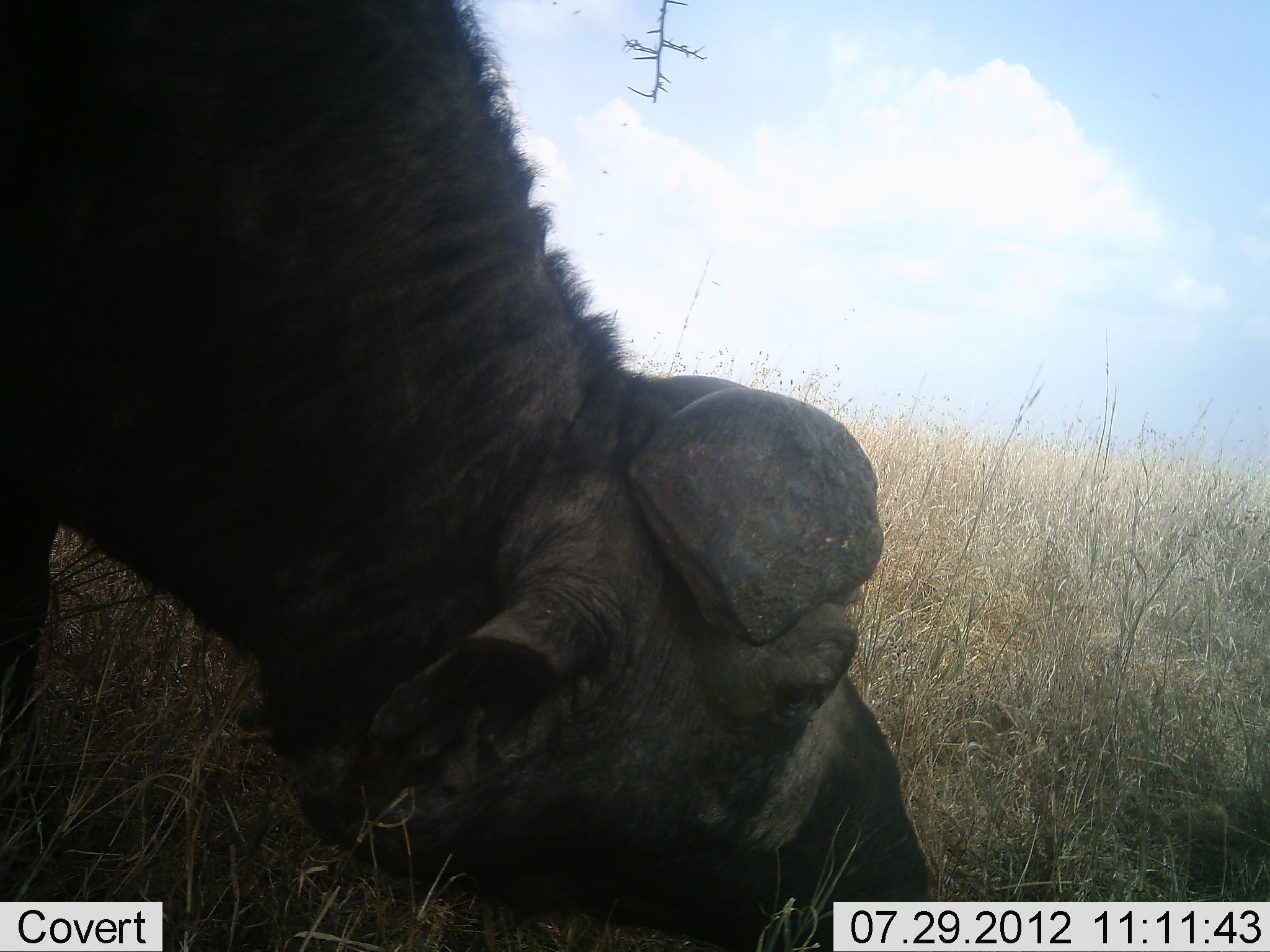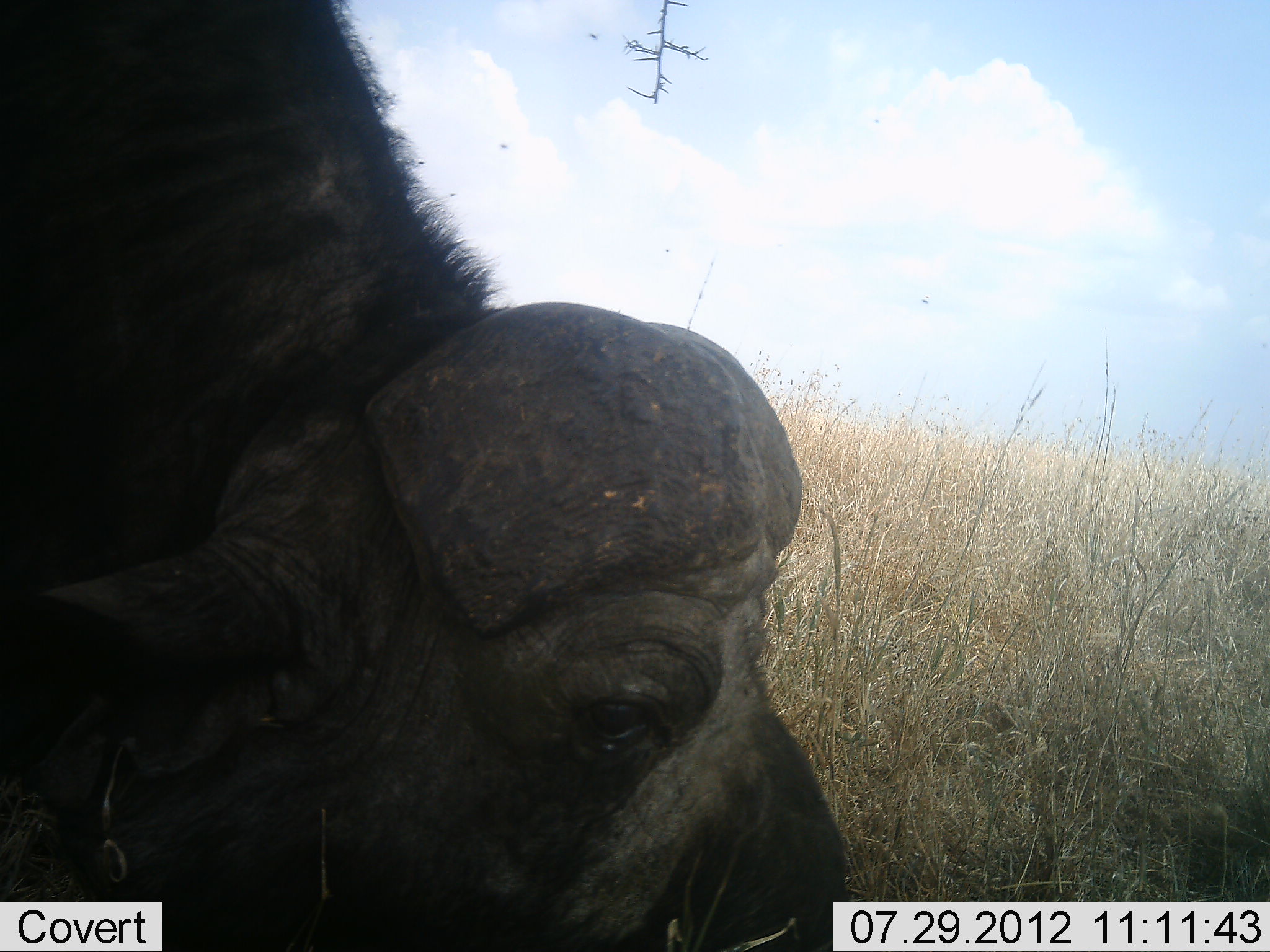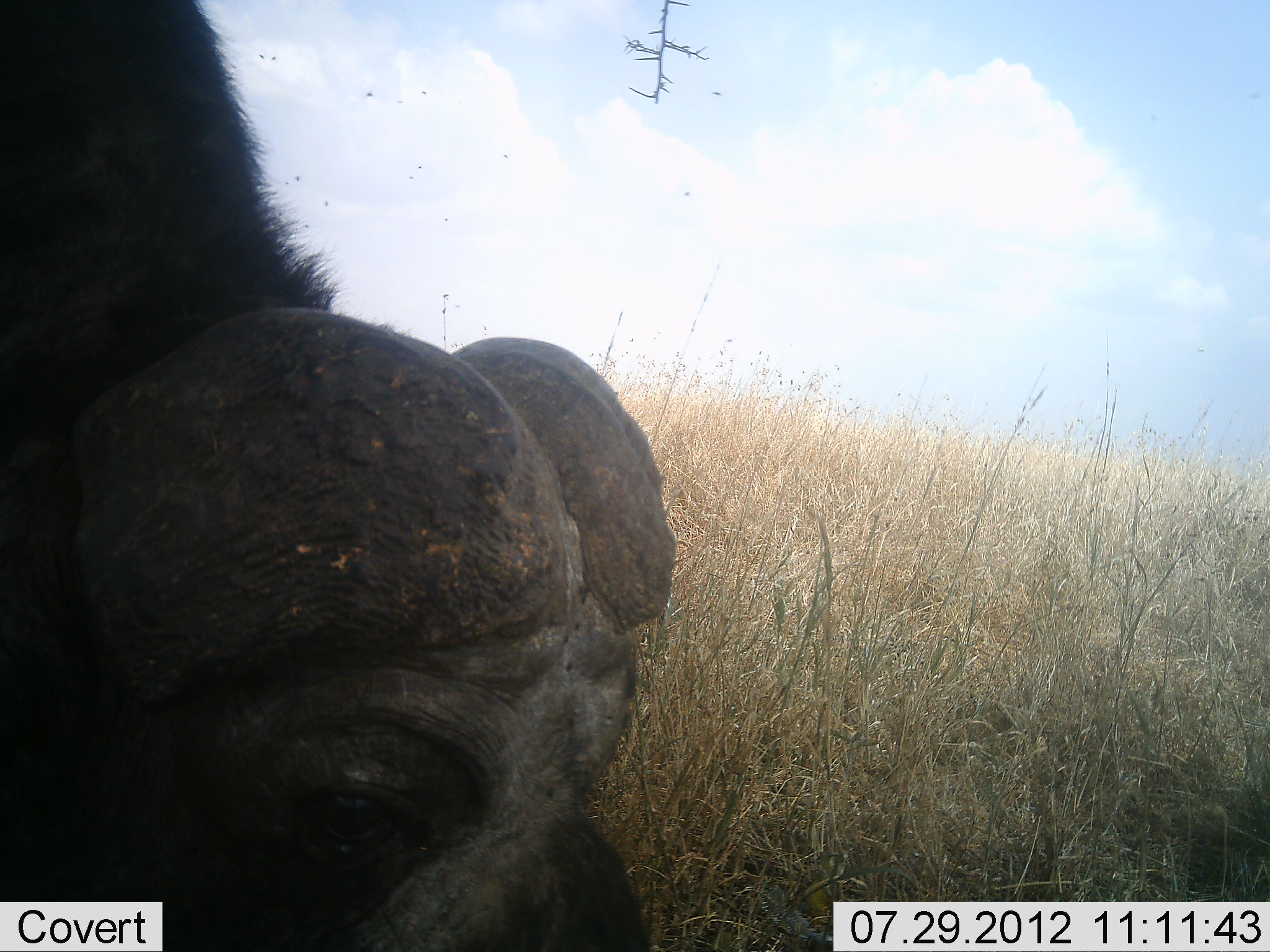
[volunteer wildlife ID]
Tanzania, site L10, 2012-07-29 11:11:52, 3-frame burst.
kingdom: Animalia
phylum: Chordata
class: Mammalia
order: Artiodactyla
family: Bovidae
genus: Syncerus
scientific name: Syncerus caffer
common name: cape buffalo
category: buffalo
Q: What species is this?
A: Buffalo (cape buffalo) (Syncerus caffer).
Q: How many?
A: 1.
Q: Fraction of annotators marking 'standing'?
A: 20%.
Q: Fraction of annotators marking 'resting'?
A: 0%.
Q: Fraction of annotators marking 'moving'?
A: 10%.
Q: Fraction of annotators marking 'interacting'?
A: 0%.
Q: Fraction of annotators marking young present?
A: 0%.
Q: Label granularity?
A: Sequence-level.